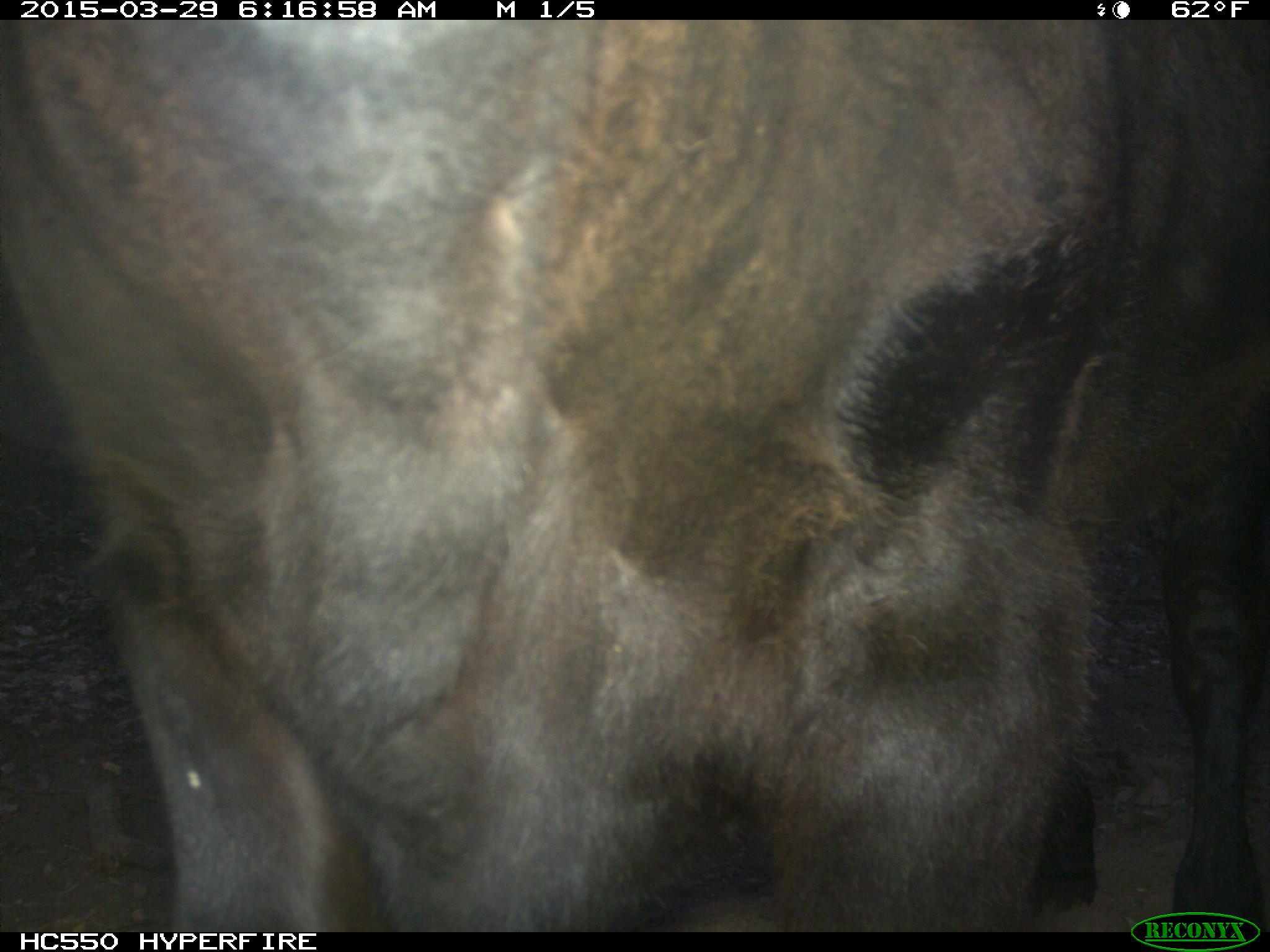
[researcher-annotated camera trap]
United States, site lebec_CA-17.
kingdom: Animalia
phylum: Chordata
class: Mammalia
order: Artiodactyla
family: Bovidae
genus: Bos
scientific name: Bos taurus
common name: domestic cow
Bos taurus (domestic cow).